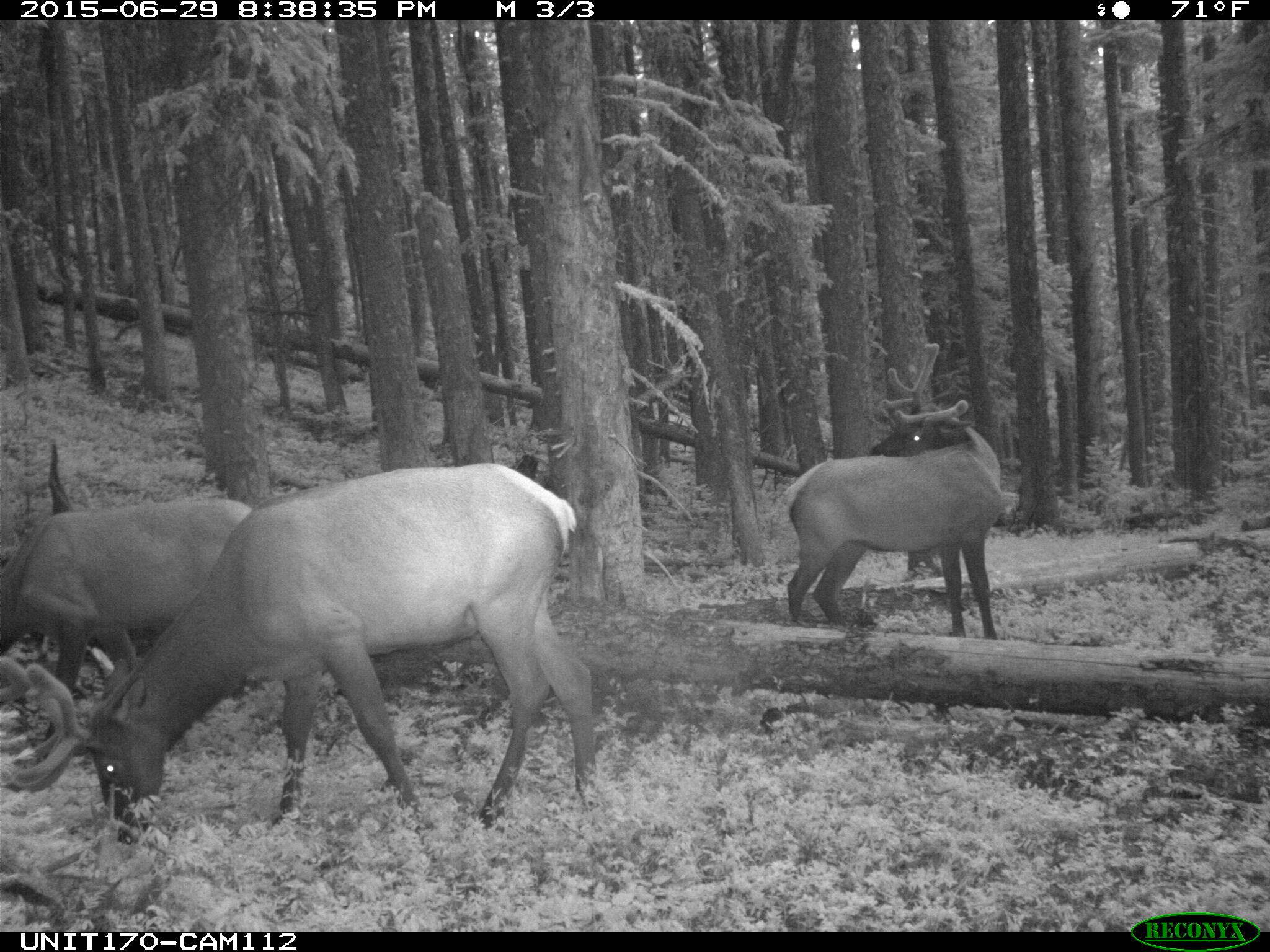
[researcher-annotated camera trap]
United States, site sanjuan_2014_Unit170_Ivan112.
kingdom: Animalia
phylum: Chordata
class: Mammalia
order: Artiodactyla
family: Cervidae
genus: Cervus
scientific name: Cervus elaphus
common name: red deer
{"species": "Cervus elaphus (red deer)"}